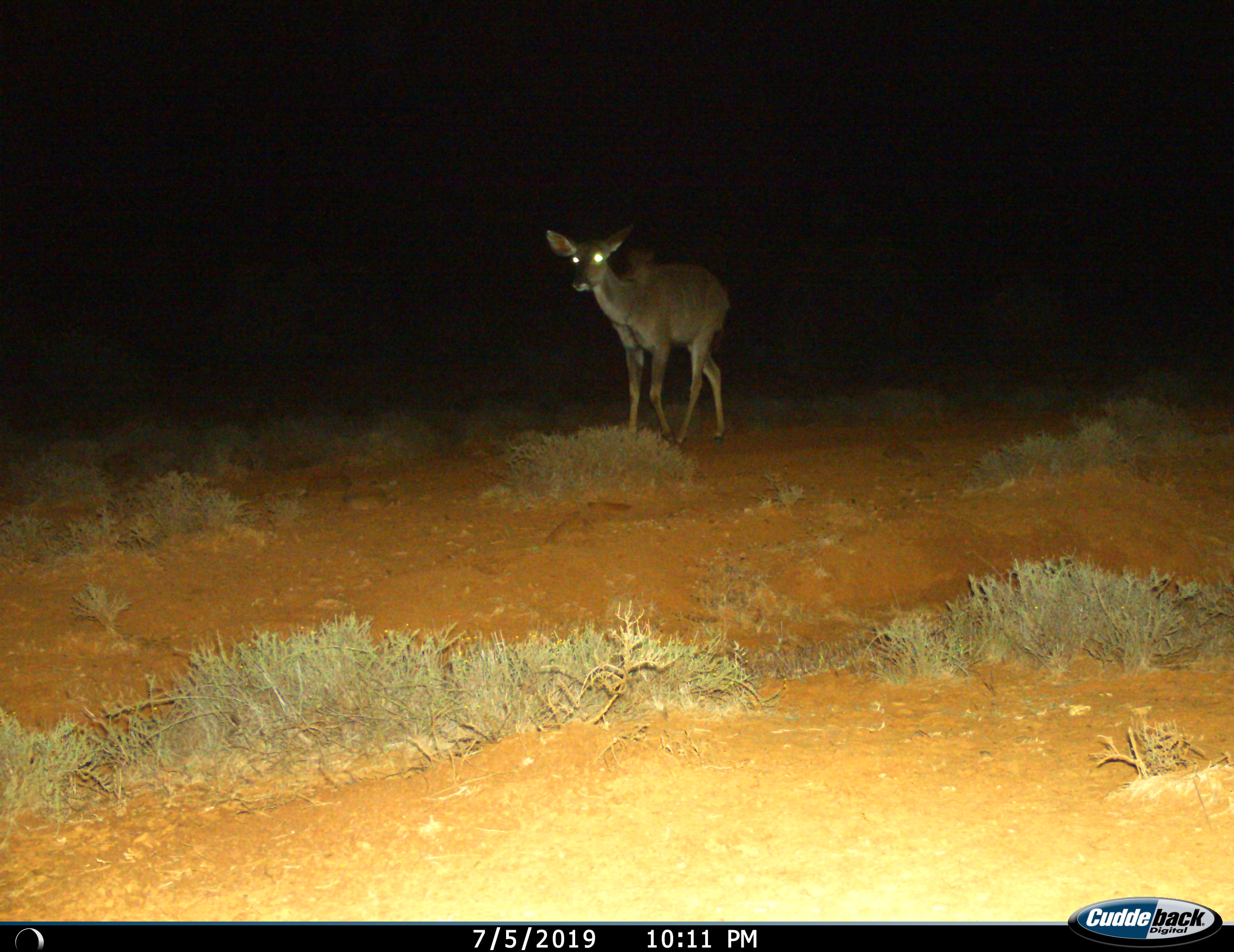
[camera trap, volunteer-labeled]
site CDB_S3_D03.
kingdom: Animalia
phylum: Chordata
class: Mammalia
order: Artiodactyla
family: Bovidae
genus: Tragelaphus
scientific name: Tragelaphus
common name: kudu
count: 1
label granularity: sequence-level